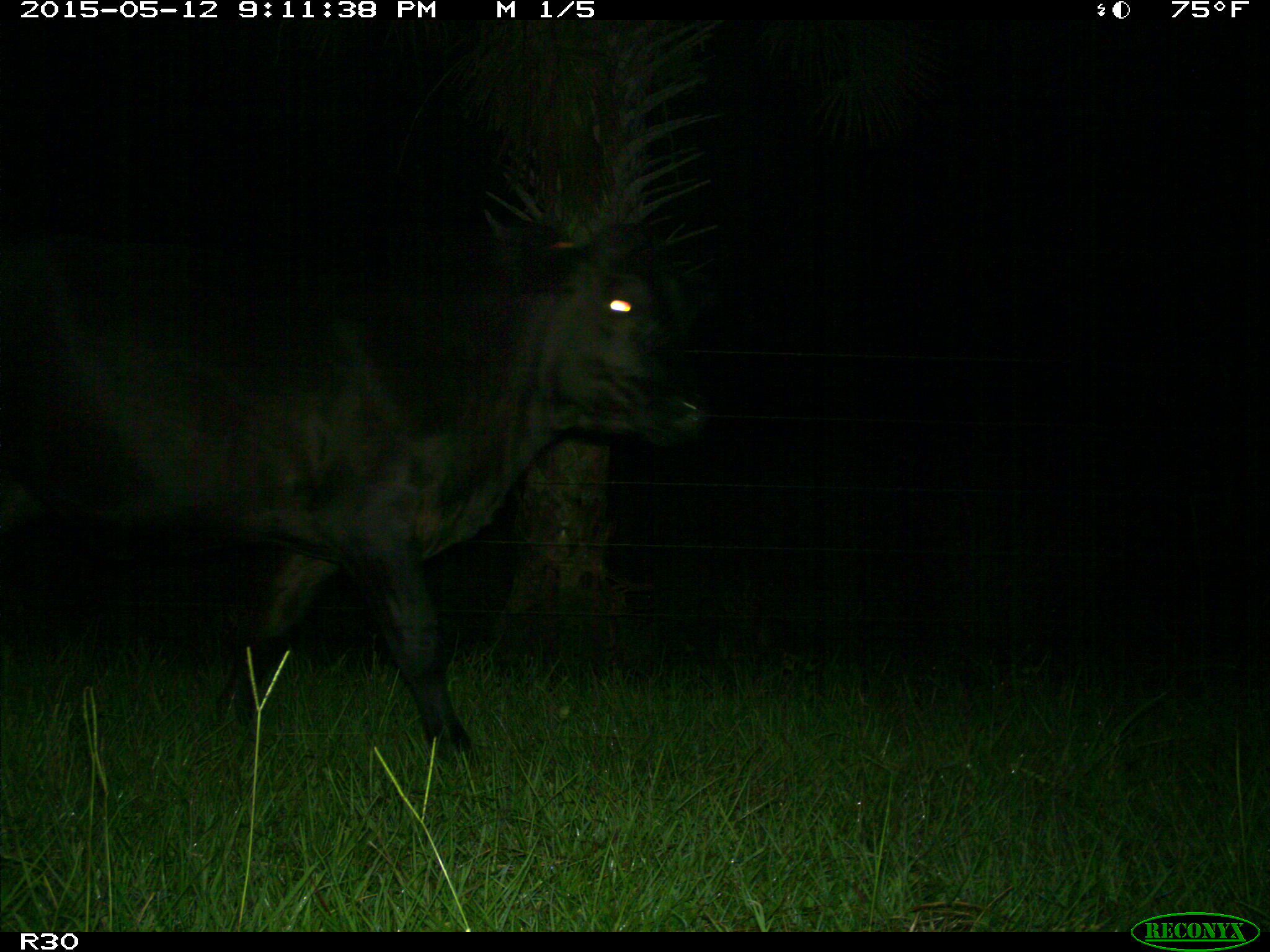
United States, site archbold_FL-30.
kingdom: Animalia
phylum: Chordata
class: Mammalia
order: Artiodactyla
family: Bovidae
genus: Bos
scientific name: Bos taurus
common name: domestic cow